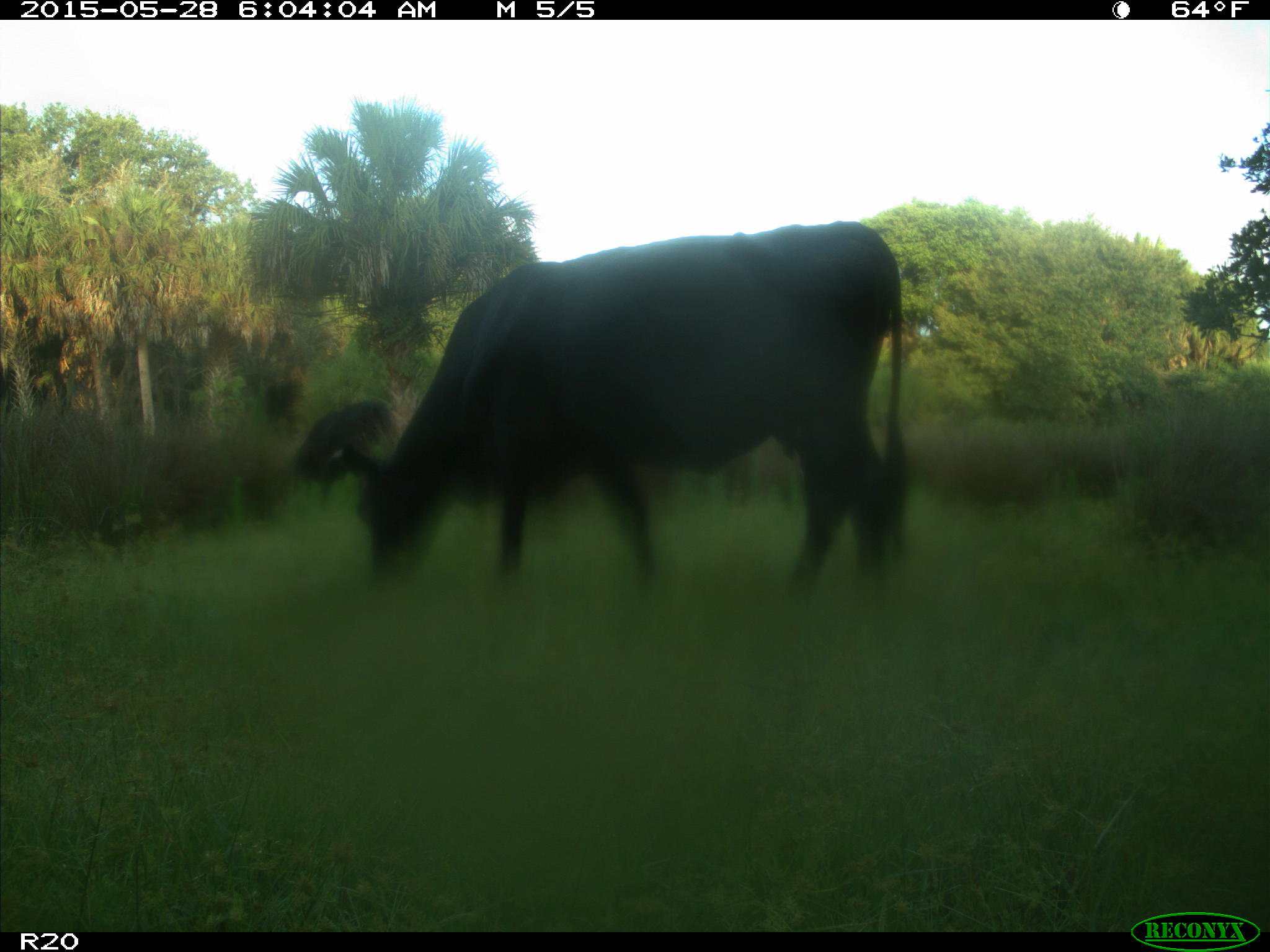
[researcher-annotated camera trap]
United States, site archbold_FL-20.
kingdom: Animalia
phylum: Chordata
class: Mammalia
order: Artiodactyla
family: Bovidae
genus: Bos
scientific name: Bos taurus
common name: domestic cow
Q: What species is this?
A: Bos taurus (domestic cow).